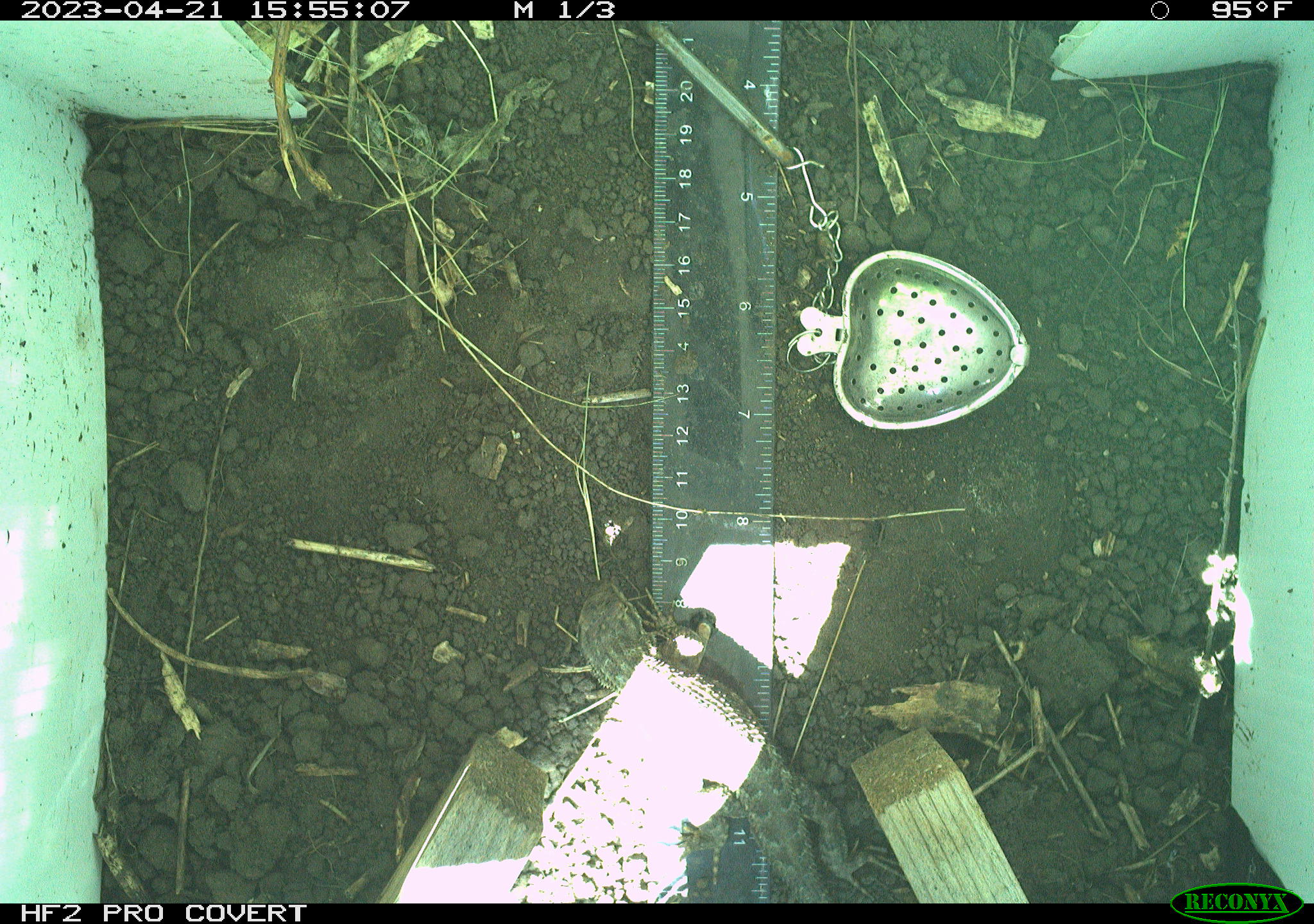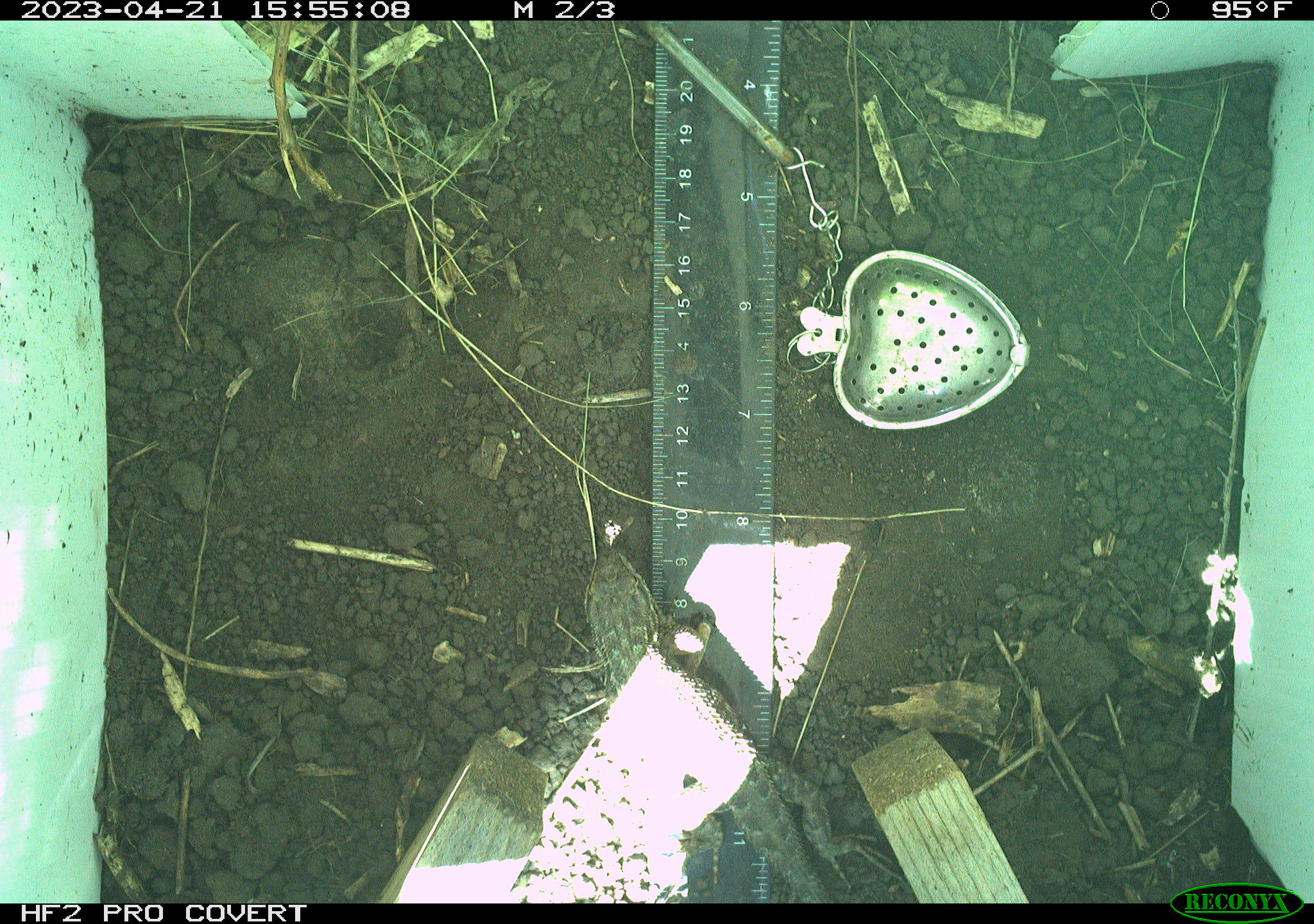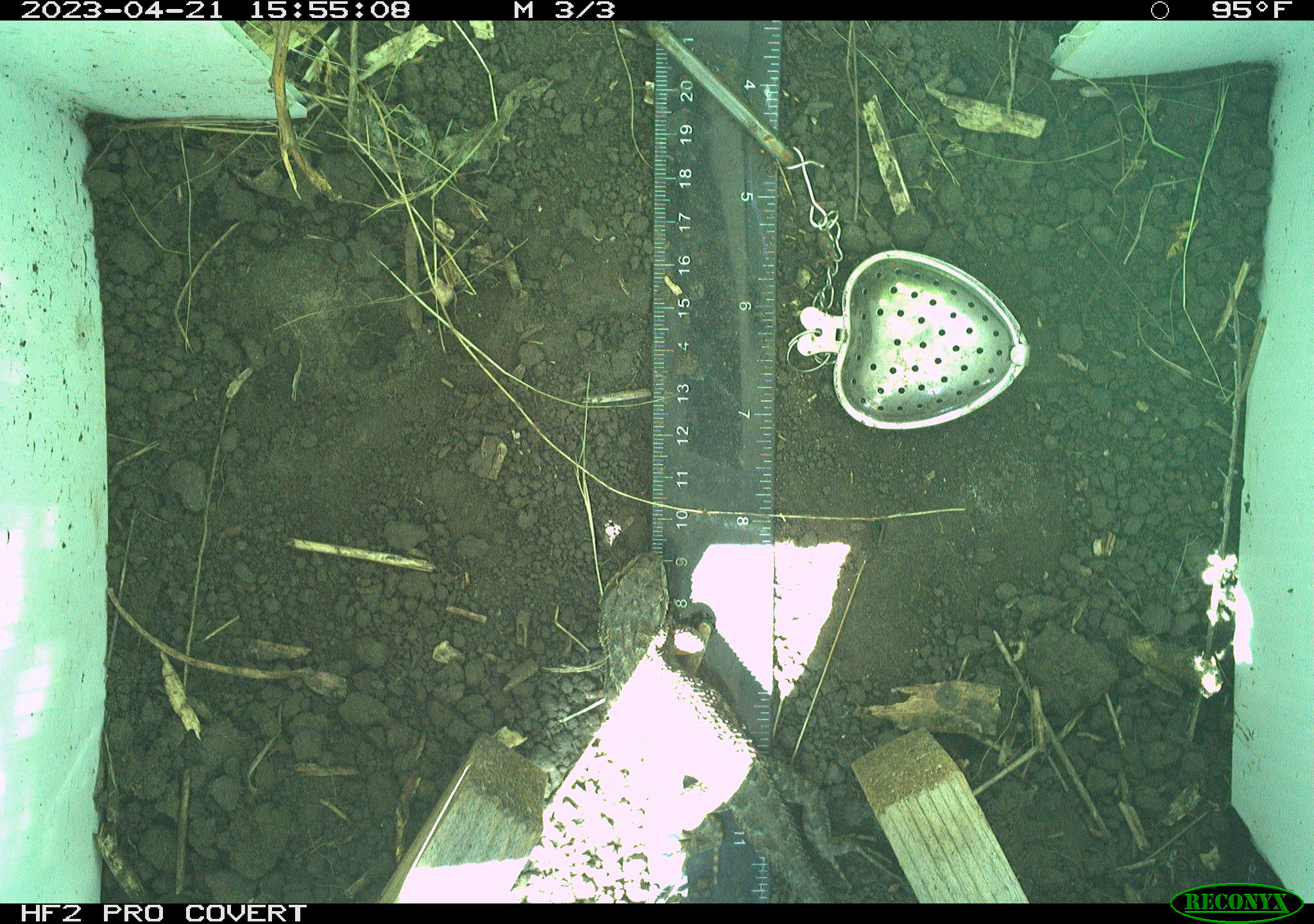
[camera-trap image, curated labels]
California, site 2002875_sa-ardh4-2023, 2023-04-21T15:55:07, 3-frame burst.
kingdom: Animalia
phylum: Chordata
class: Reptilia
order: Squamata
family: Phrynosomatidae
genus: Sceloporus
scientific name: Sceloporus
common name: spiny lizards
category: sceloporus species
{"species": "sceloporus species (spiny lizards) (Sceloporus)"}